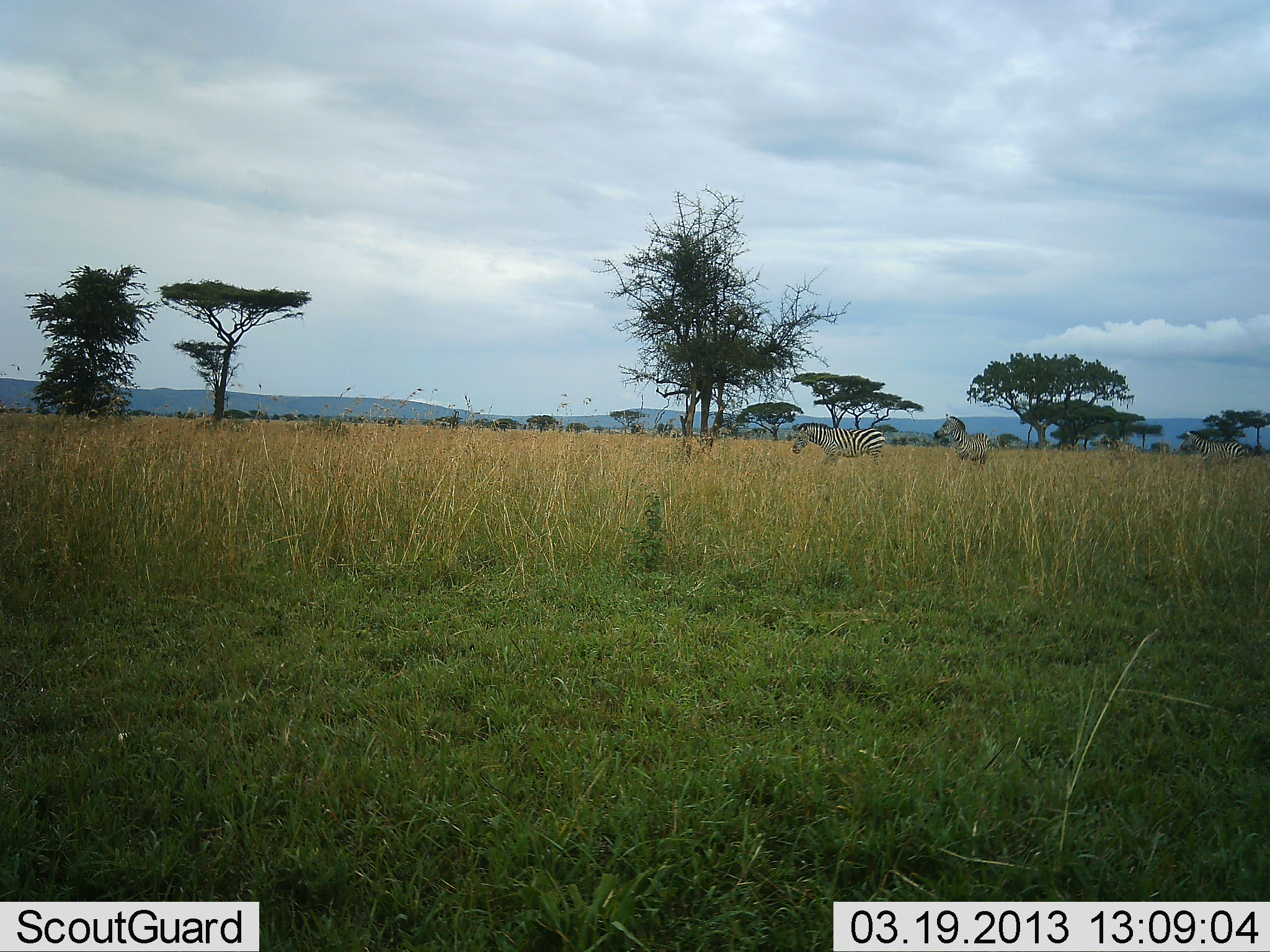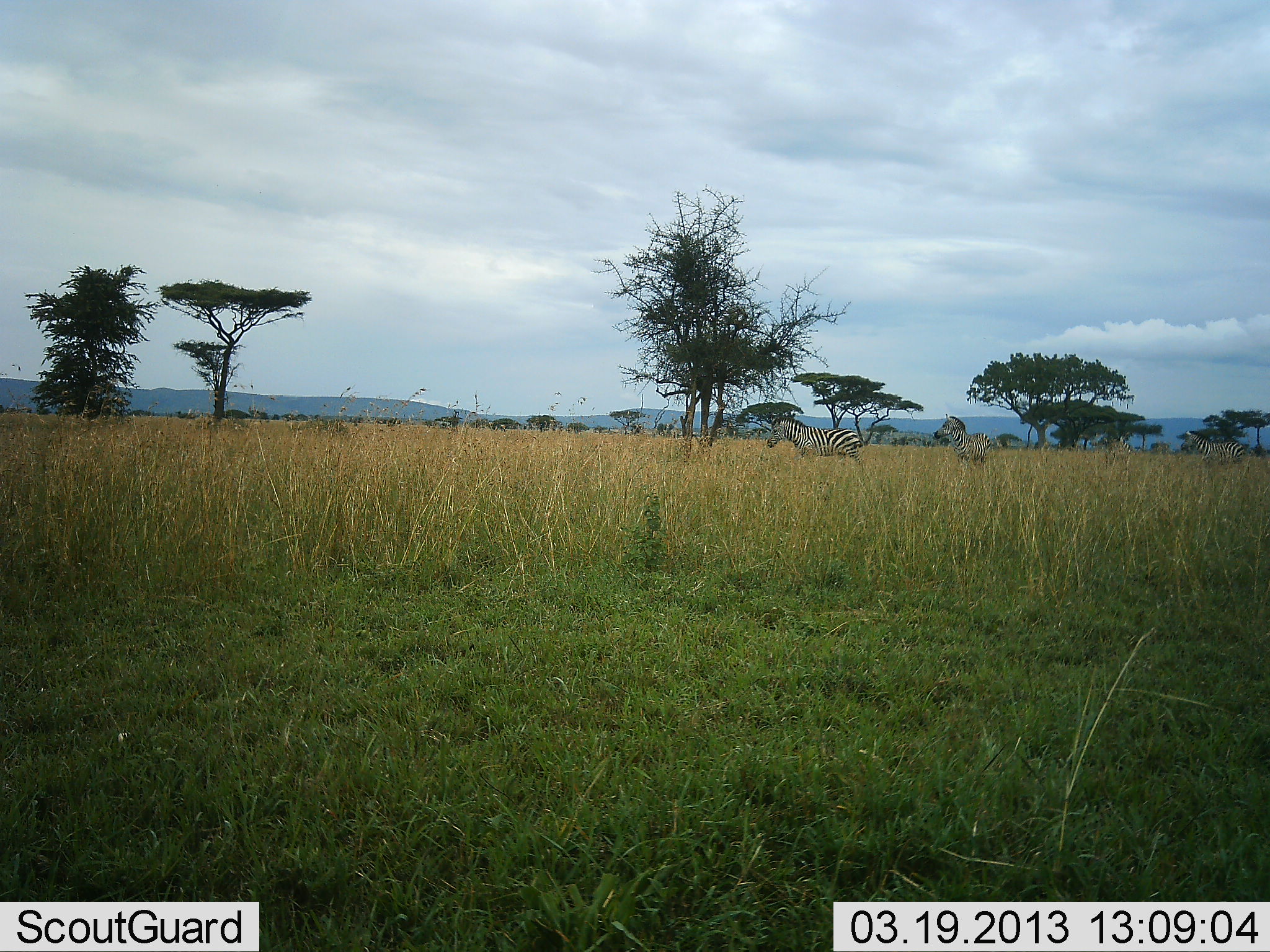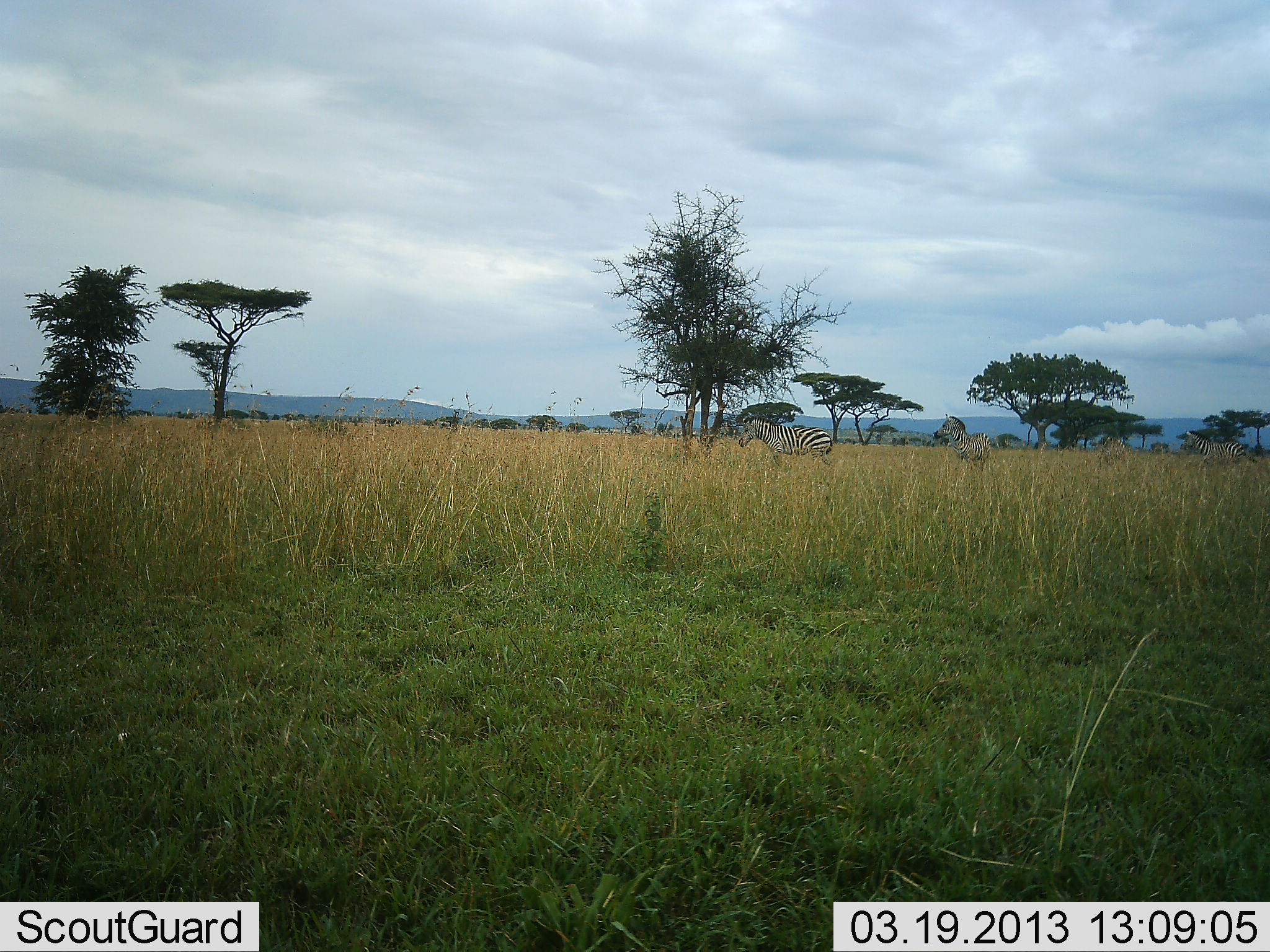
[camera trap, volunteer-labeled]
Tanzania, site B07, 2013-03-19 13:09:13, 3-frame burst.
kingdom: Animalia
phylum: Chordata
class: Mammalia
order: Perissodactyla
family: Equidae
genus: Equus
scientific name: Equus quagga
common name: plains zebra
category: zebra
Zebra (plains zebra) (Equus quagga), count 2. Behavior (volunteer vote fractions): standing 48%, resting 0%, moving 90%, interacting 10%. Young present (vote fraction): 0%. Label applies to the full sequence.